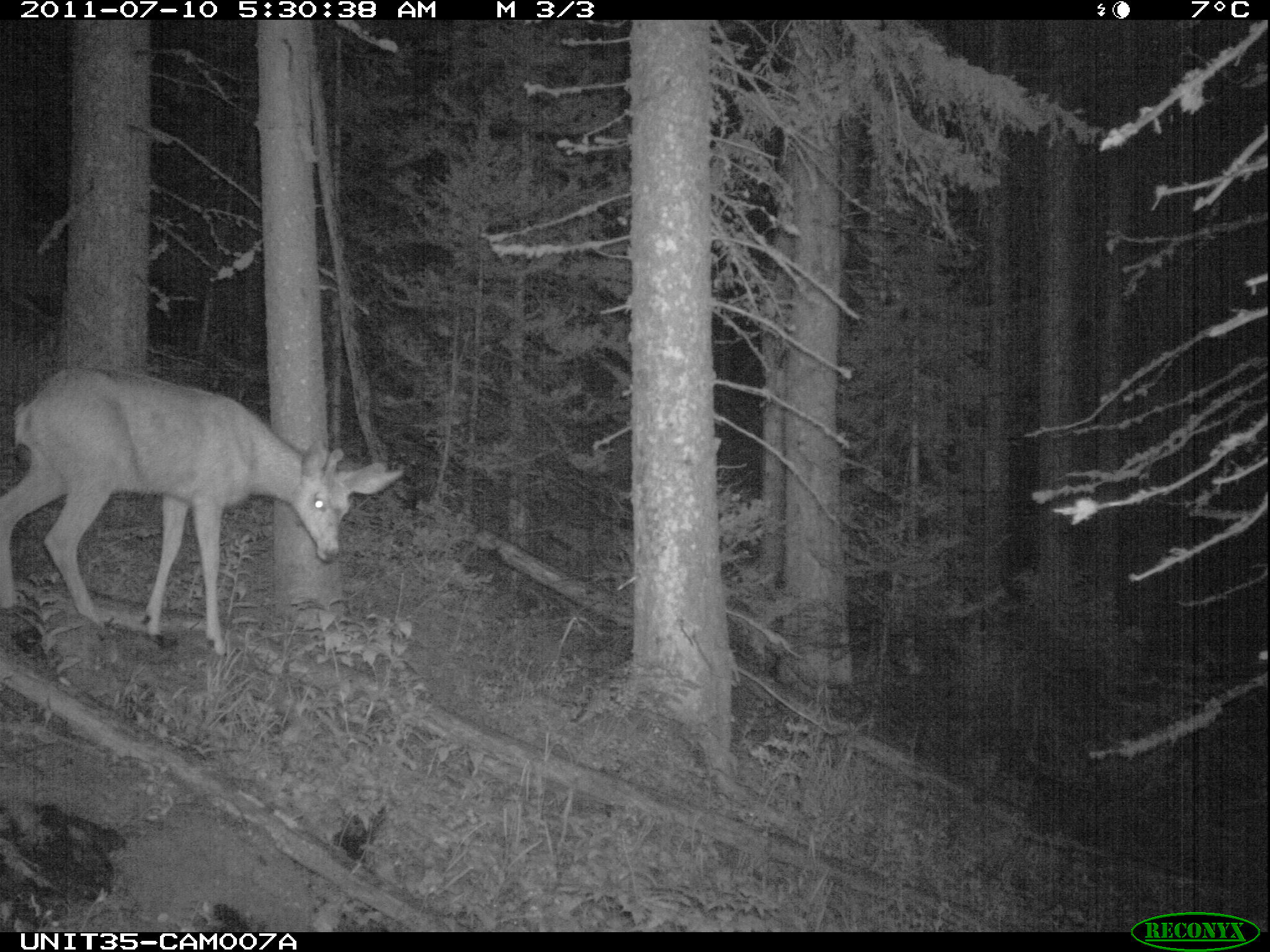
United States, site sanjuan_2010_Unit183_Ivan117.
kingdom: Animalia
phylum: Chordata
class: Mammalia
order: Artiodactyla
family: Cervidae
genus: Odocoileus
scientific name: Odocoileus hemionus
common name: mule deer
Odocoileus hemionus (mule deer).